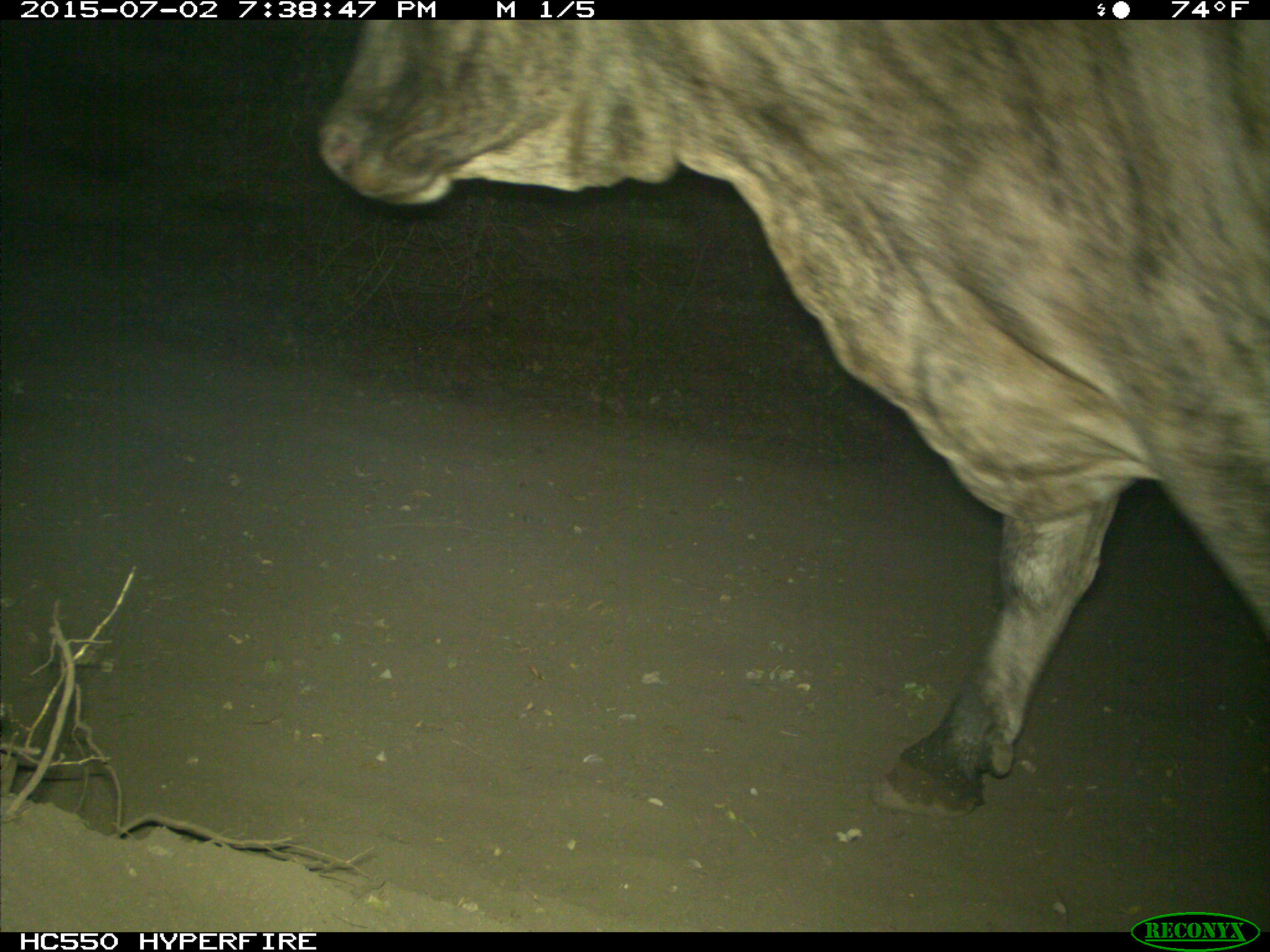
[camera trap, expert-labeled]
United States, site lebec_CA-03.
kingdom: Animalia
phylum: Chordata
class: Mammalia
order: Artiodactyla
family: Bovidae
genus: Bos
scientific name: Bos taurus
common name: domestic cow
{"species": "Bos taurus (domestic cow)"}